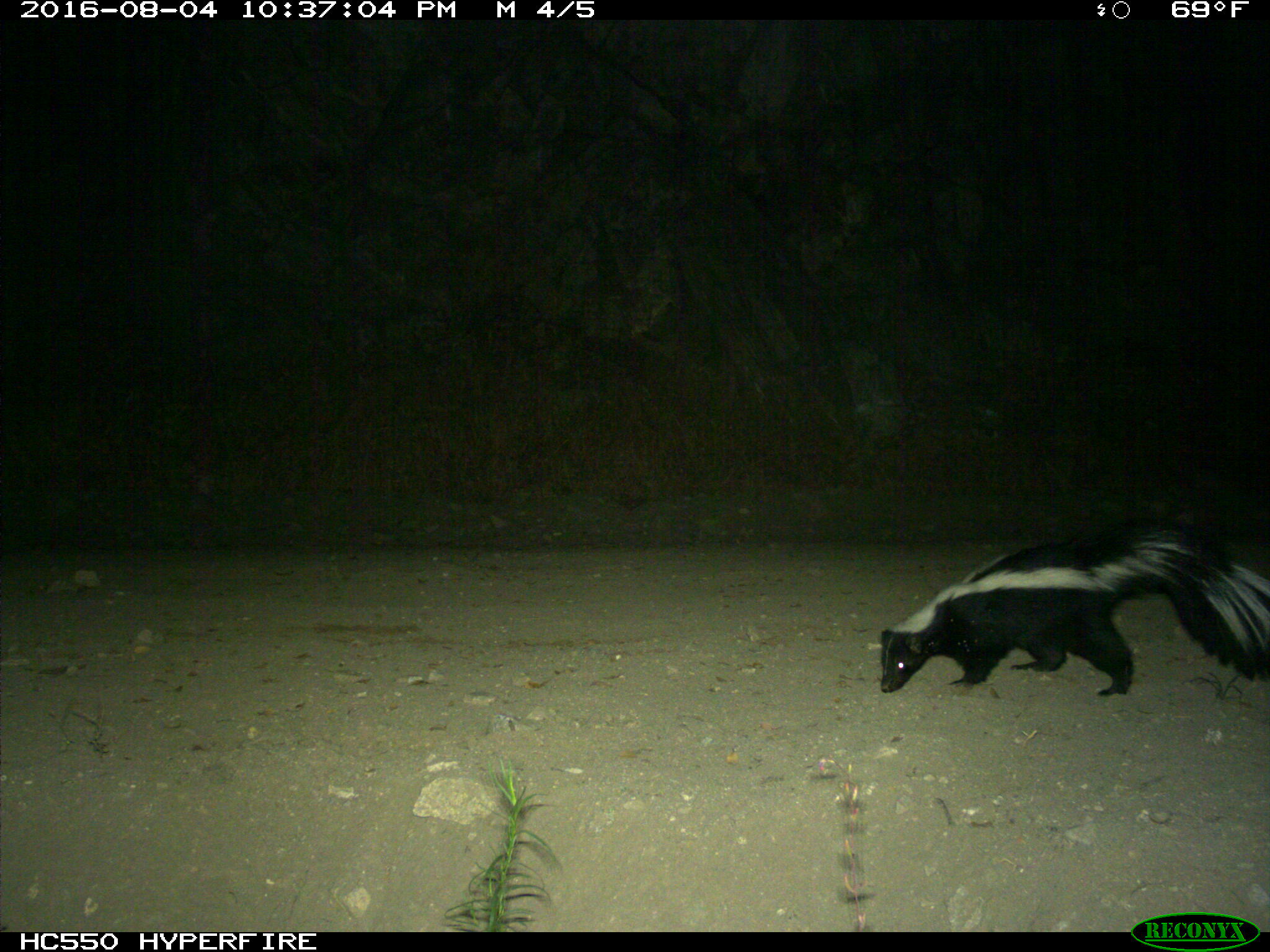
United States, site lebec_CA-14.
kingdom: Animalia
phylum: Chordata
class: Mammalia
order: Carnivora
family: Mephitidae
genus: Mephitis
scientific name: Mephitis mephitis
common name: striped skunk